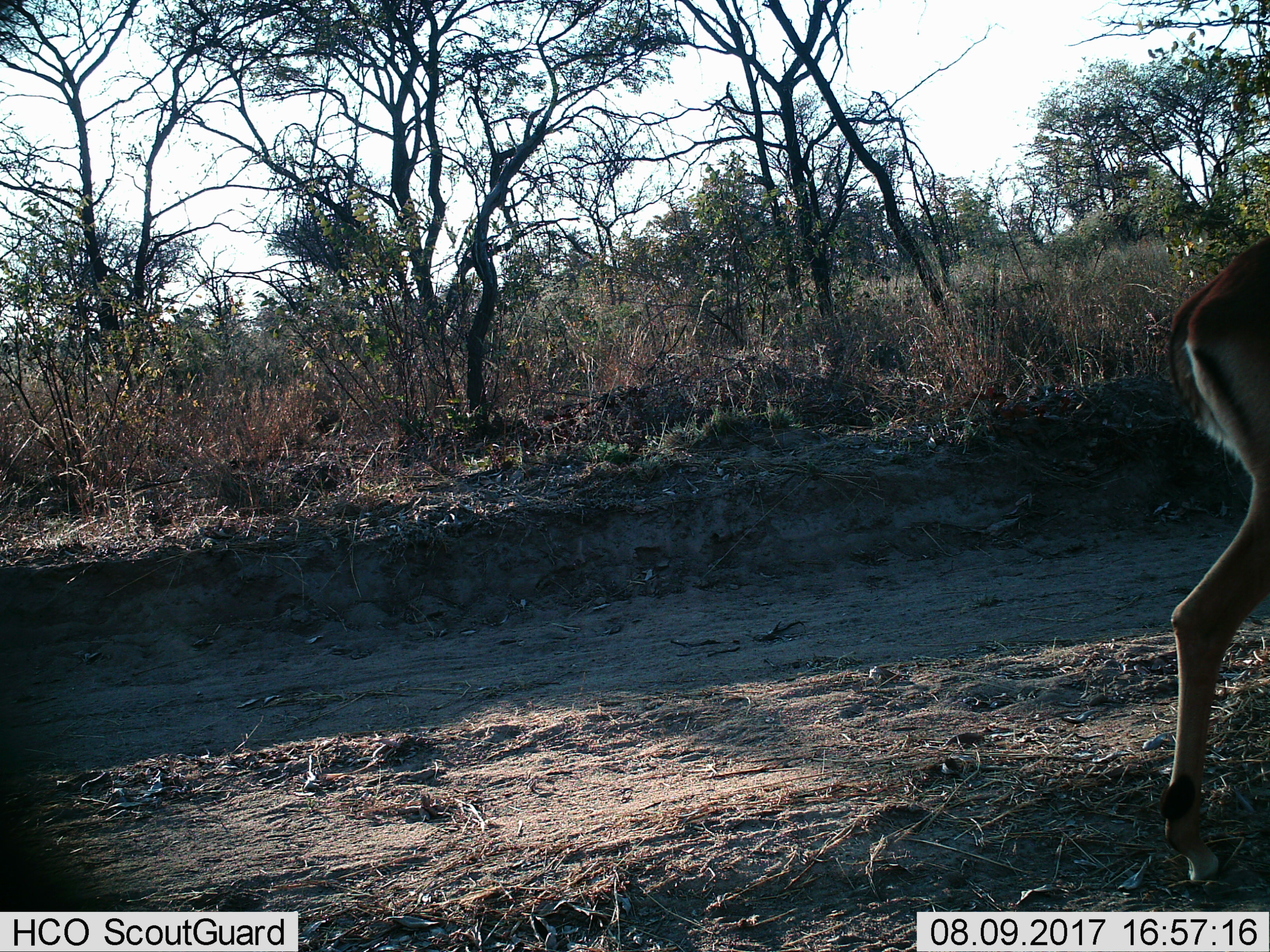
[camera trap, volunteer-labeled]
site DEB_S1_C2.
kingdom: Animalia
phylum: Chordata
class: Mammalia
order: Artiodactyla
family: Bovidae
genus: Aepyceros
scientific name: Aepyceros melampus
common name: impala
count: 1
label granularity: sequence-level